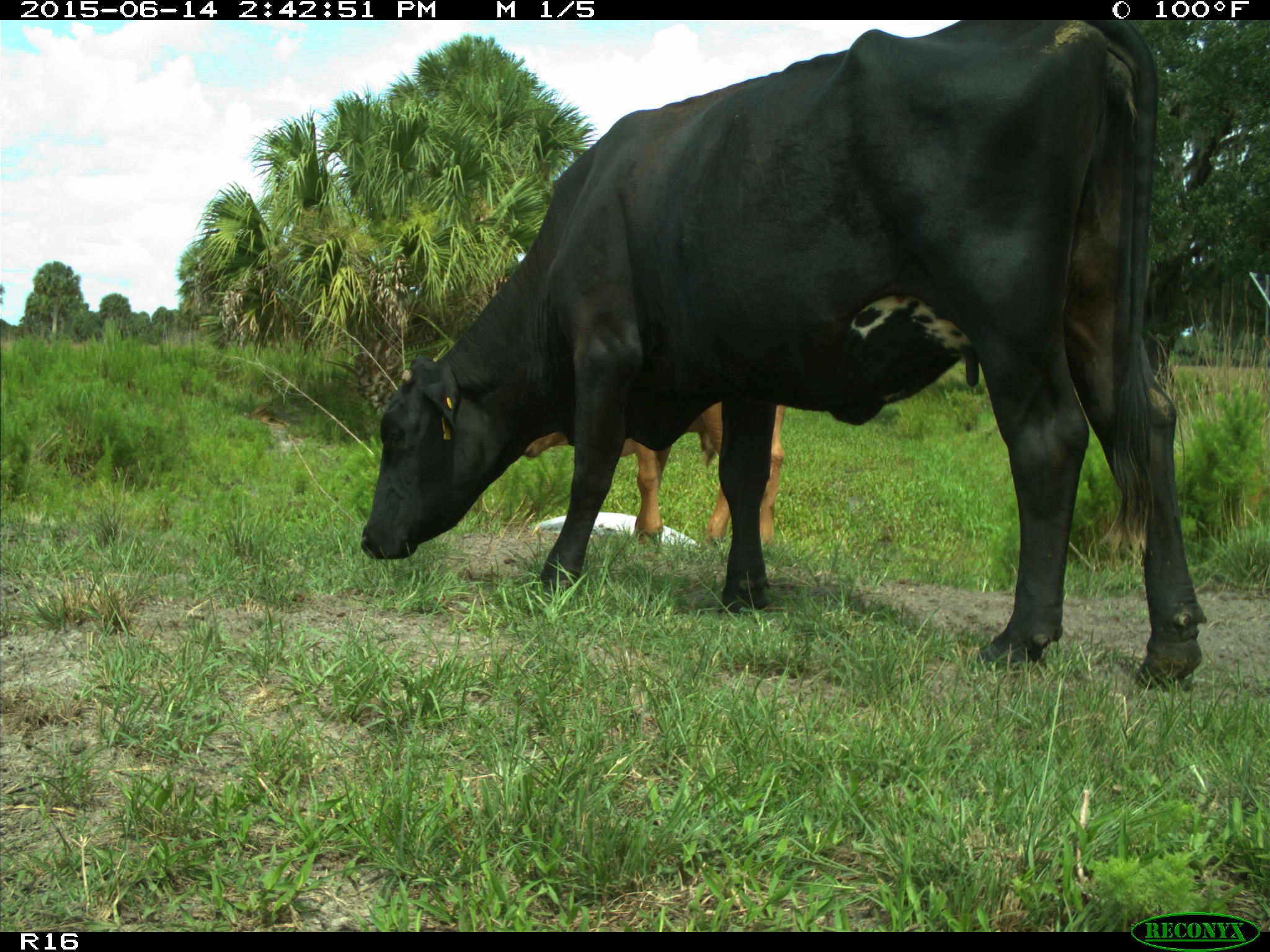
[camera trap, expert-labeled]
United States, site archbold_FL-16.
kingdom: Animalia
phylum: Chordata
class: Mammalia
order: Artiodactyla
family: Bovidae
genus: Bos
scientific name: Bos taurus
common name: domestic cow